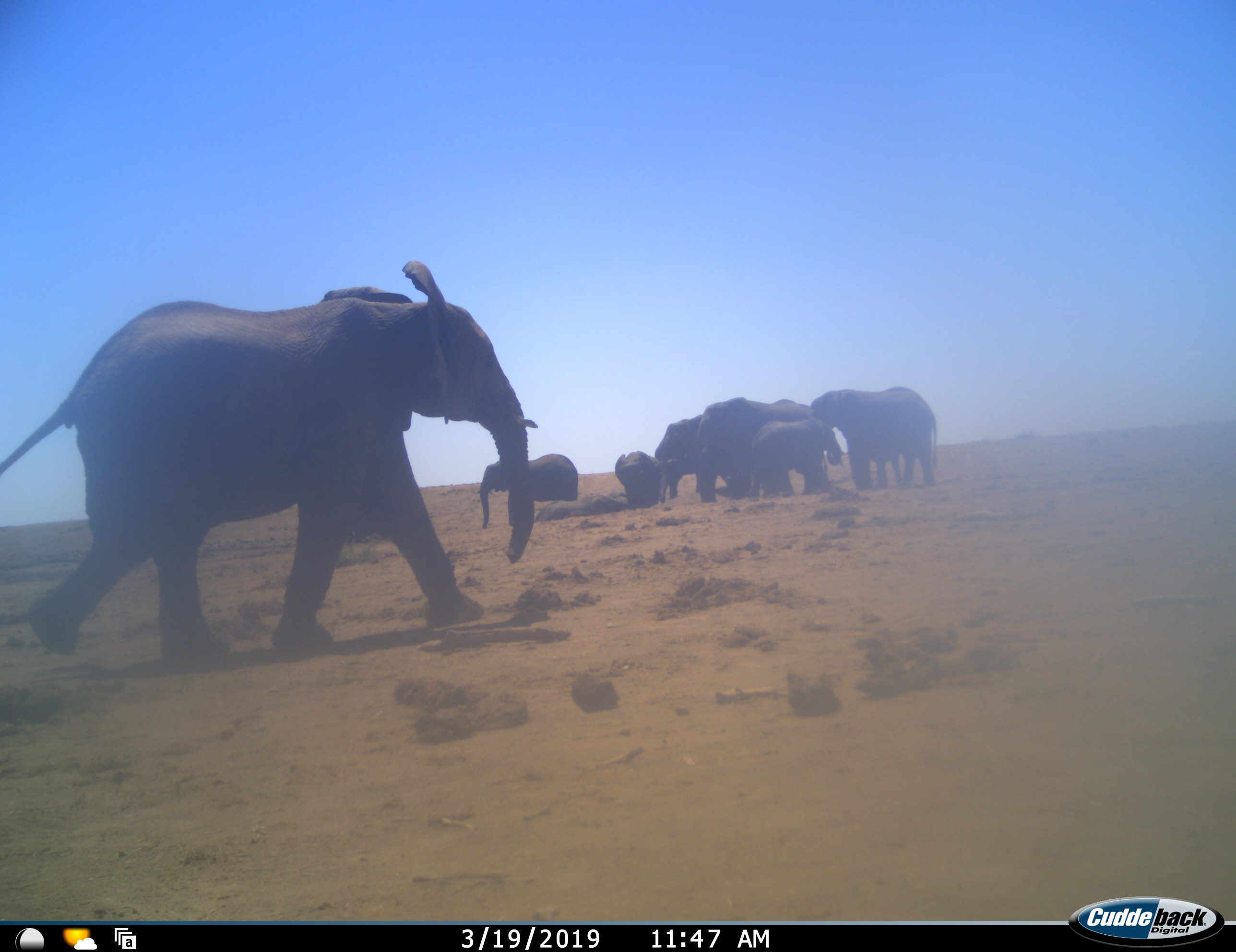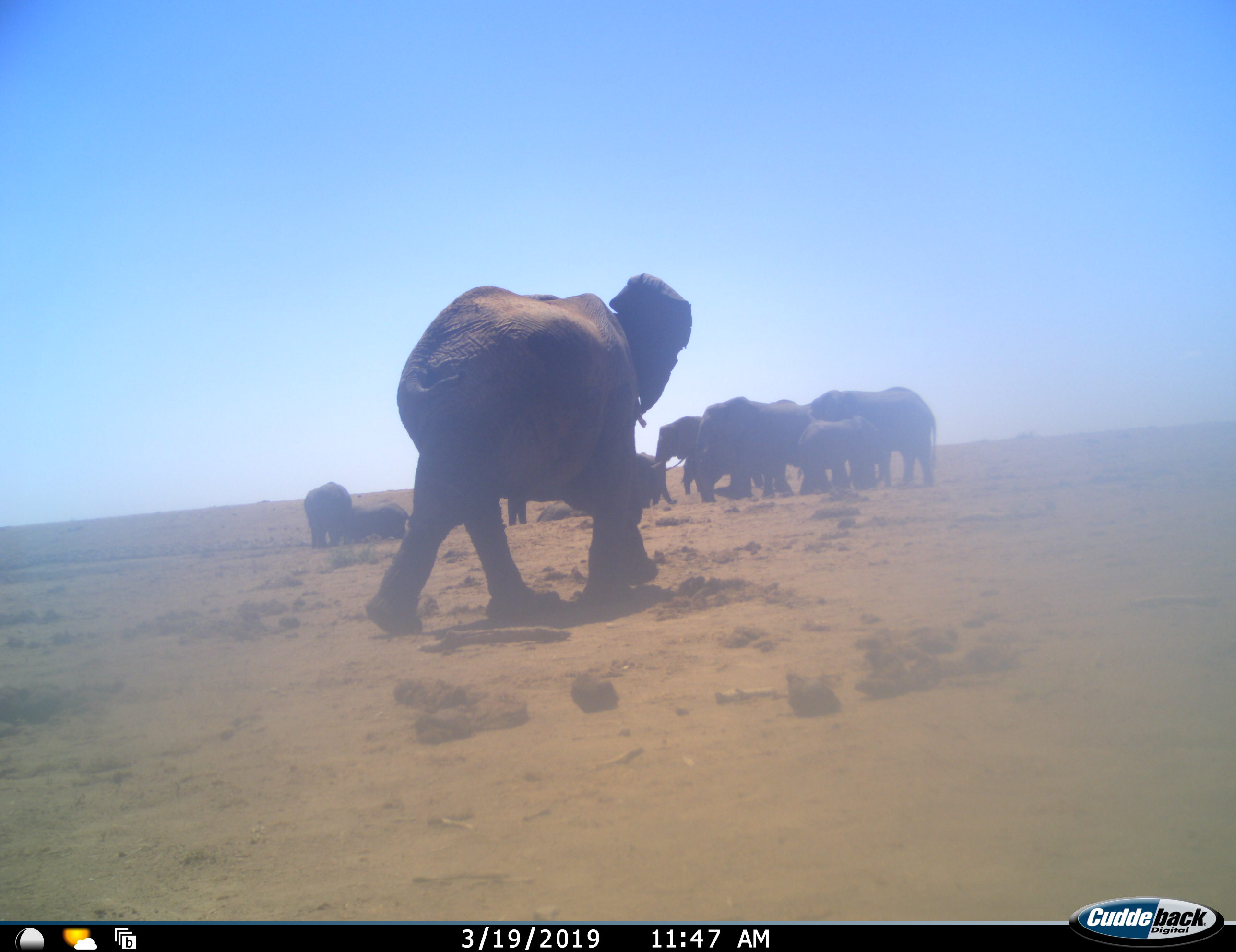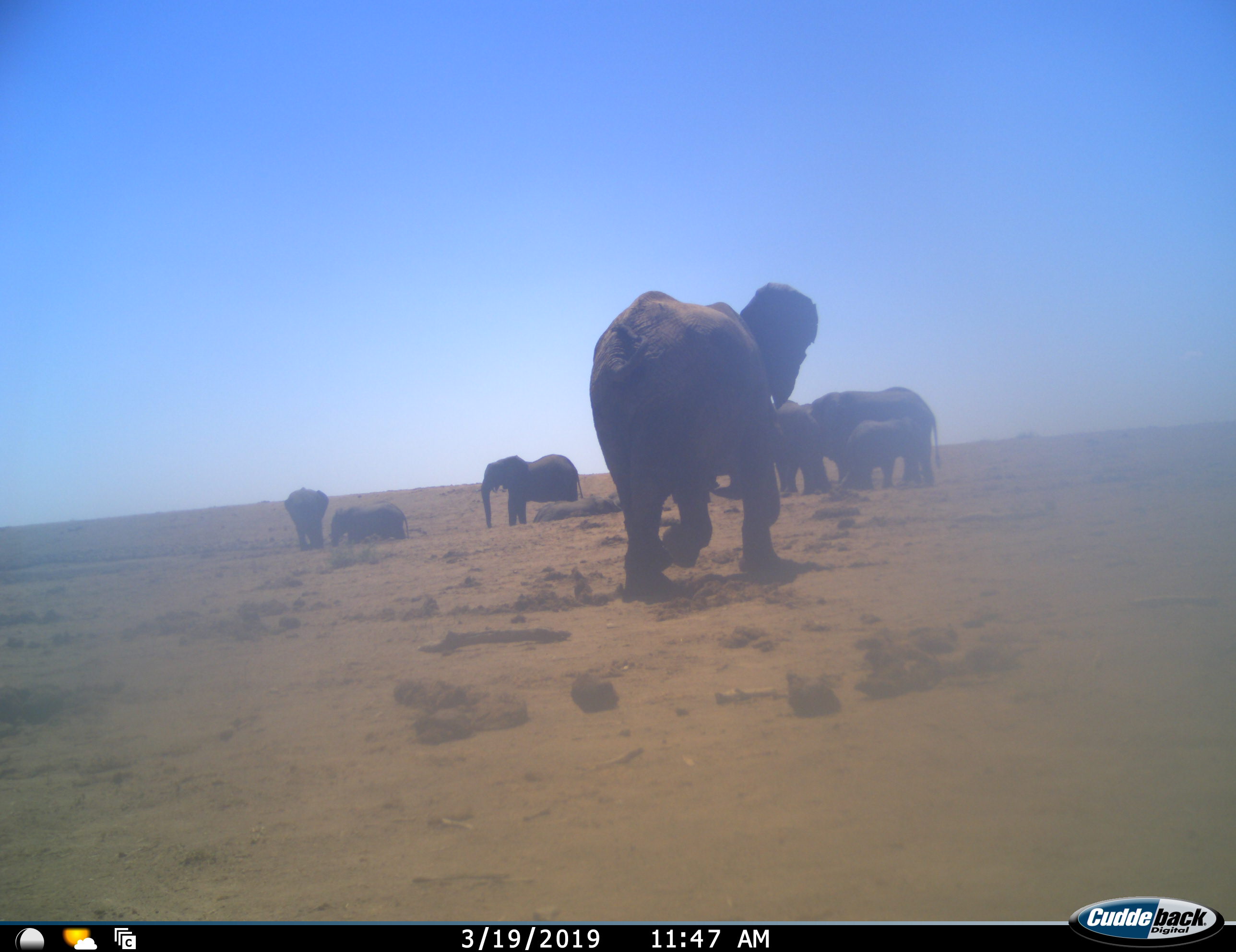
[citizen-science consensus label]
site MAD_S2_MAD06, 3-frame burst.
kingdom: Animalia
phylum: Chordata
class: Mammalia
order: Proboscidea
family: Elephantidae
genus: Loxodonta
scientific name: Loxodonta africana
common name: african bush elephant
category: elephant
Elephant (african bush elephant) (Loxodonta africana), count 10. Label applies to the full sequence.